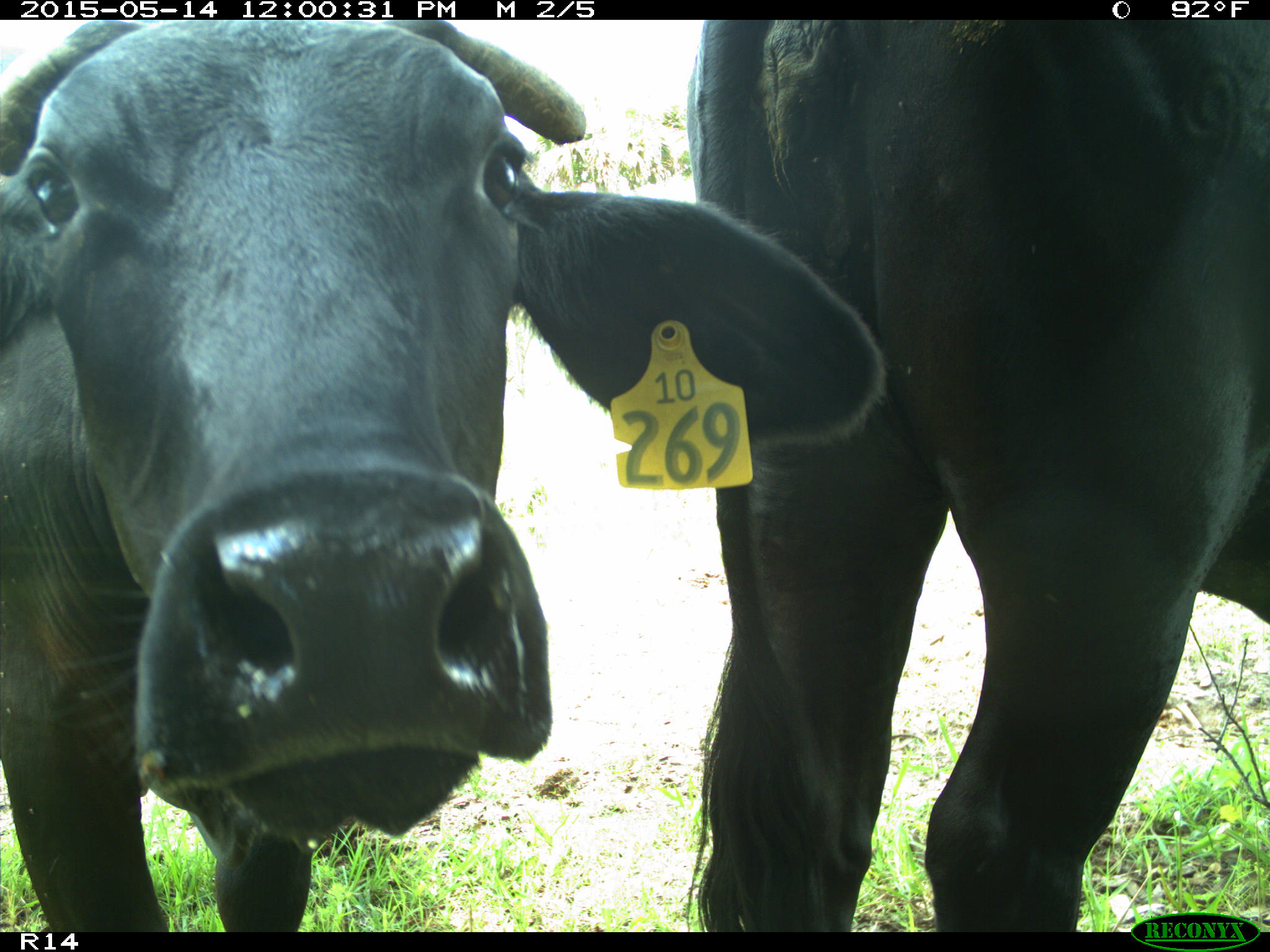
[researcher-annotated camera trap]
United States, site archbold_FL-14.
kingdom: Animalia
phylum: Chordata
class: Mammalia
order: Artiodactyla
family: Bovidae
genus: Bos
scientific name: Bos taurus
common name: domestic cow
Bos taurus (domestic cow).